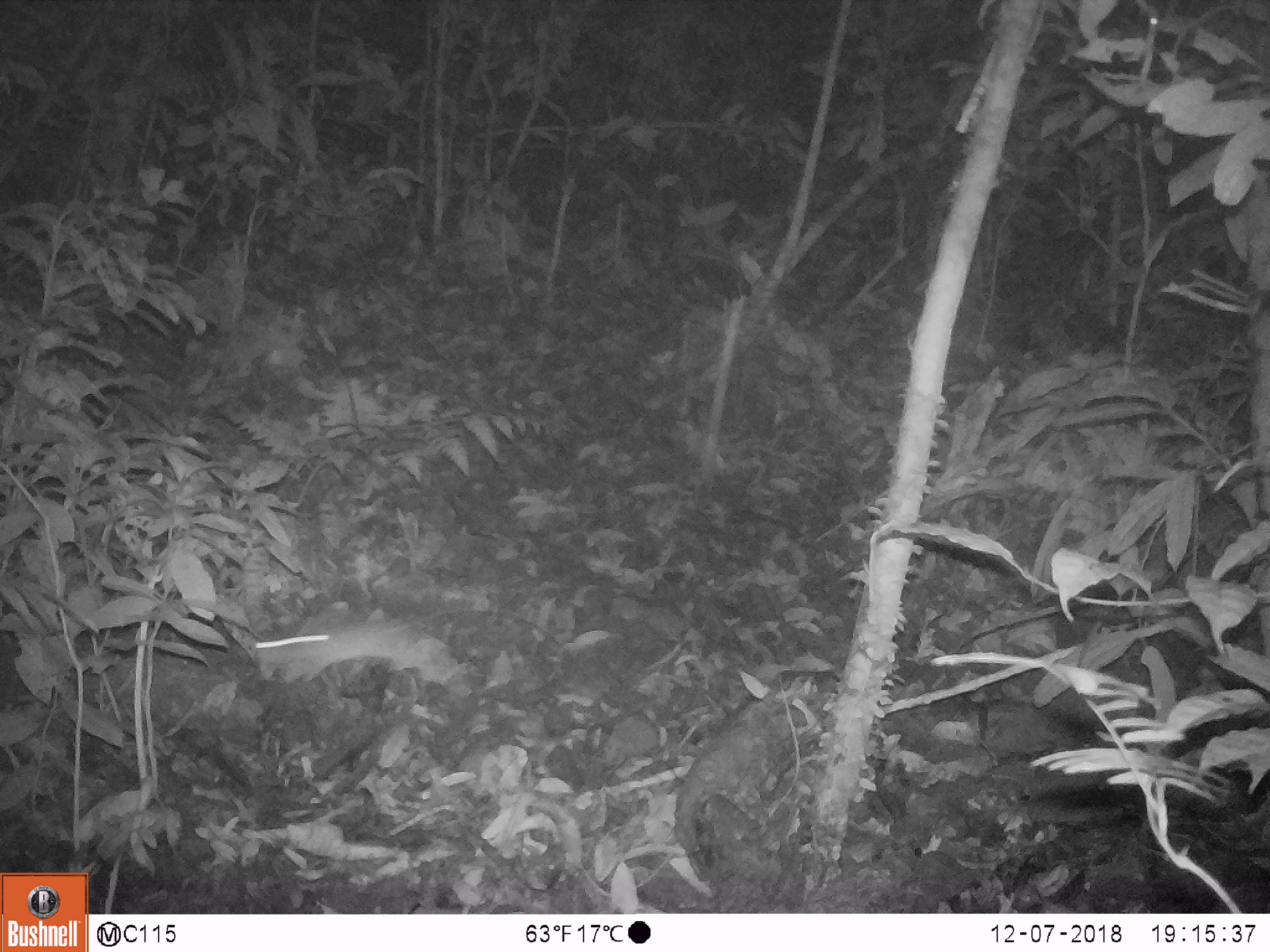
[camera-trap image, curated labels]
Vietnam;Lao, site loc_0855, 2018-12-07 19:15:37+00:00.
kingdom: Animalia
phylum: Chordata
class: Mammalia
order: Rodentia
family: Muridae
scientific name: Muridae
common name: old-world mice and rats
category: unidentified murid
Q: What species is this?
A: Unidentified murid (old-world mice and rats) (Muridae).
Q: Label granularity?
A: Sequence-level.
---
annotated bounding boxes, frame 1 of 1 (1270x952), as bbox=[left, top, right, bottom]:
unidentified murid: bbox=[254, 611, 466, 686]